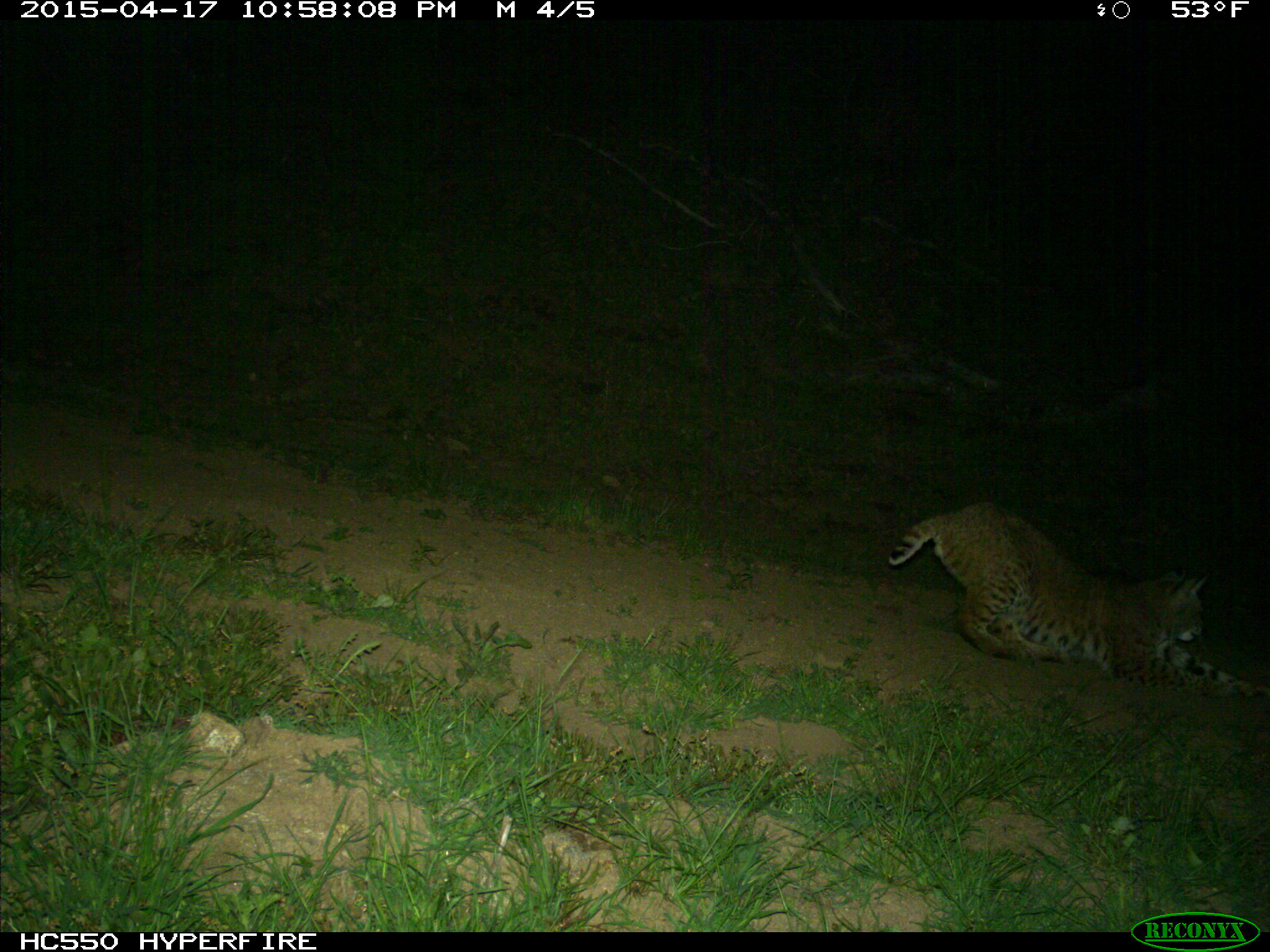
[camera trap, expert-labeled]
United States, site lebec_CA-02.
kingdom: Animalia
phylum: Chordata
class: Mammalia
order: Carnivora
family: Felidae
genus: Lynx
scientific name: Lynx rufus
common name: bobcat